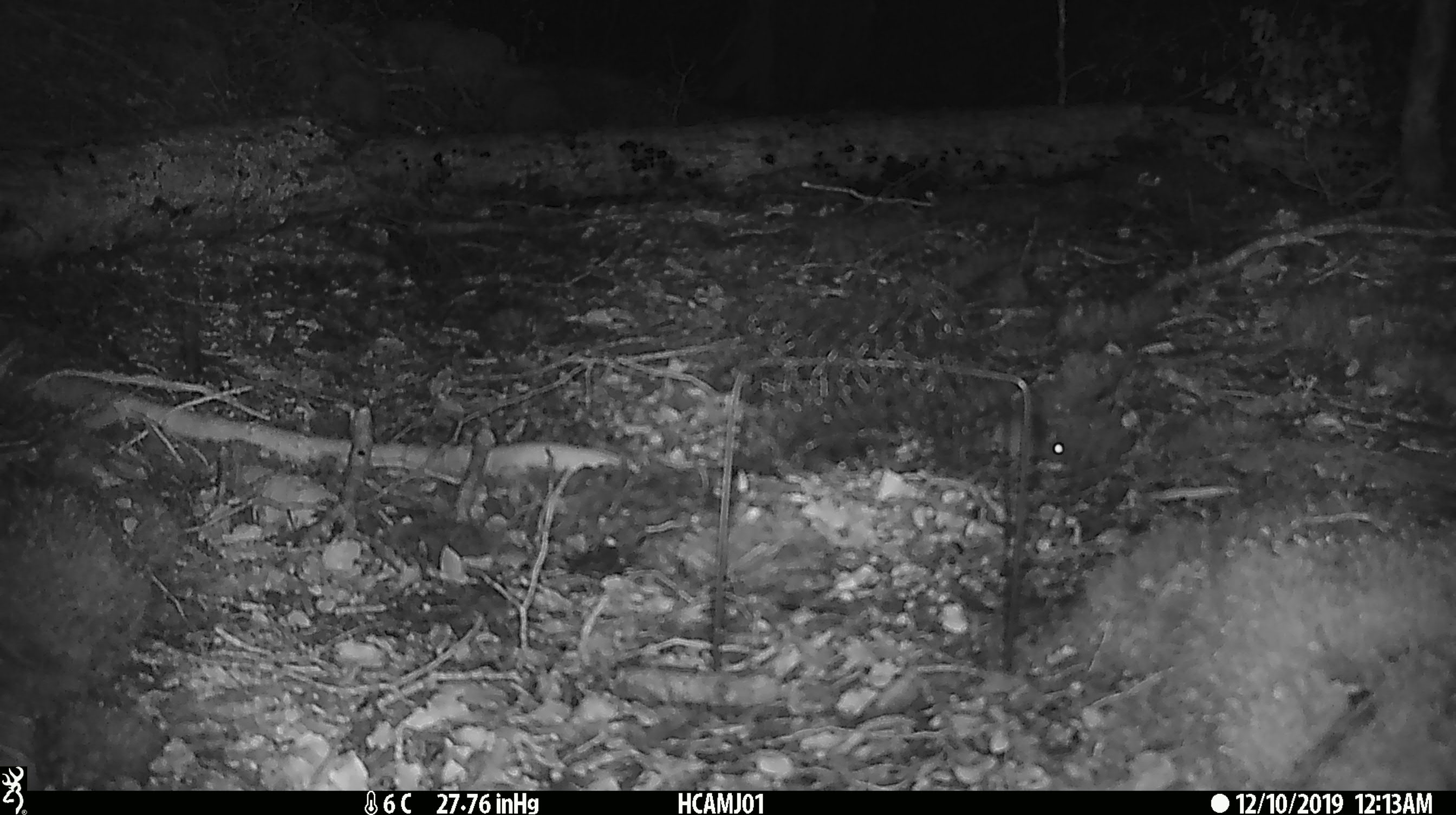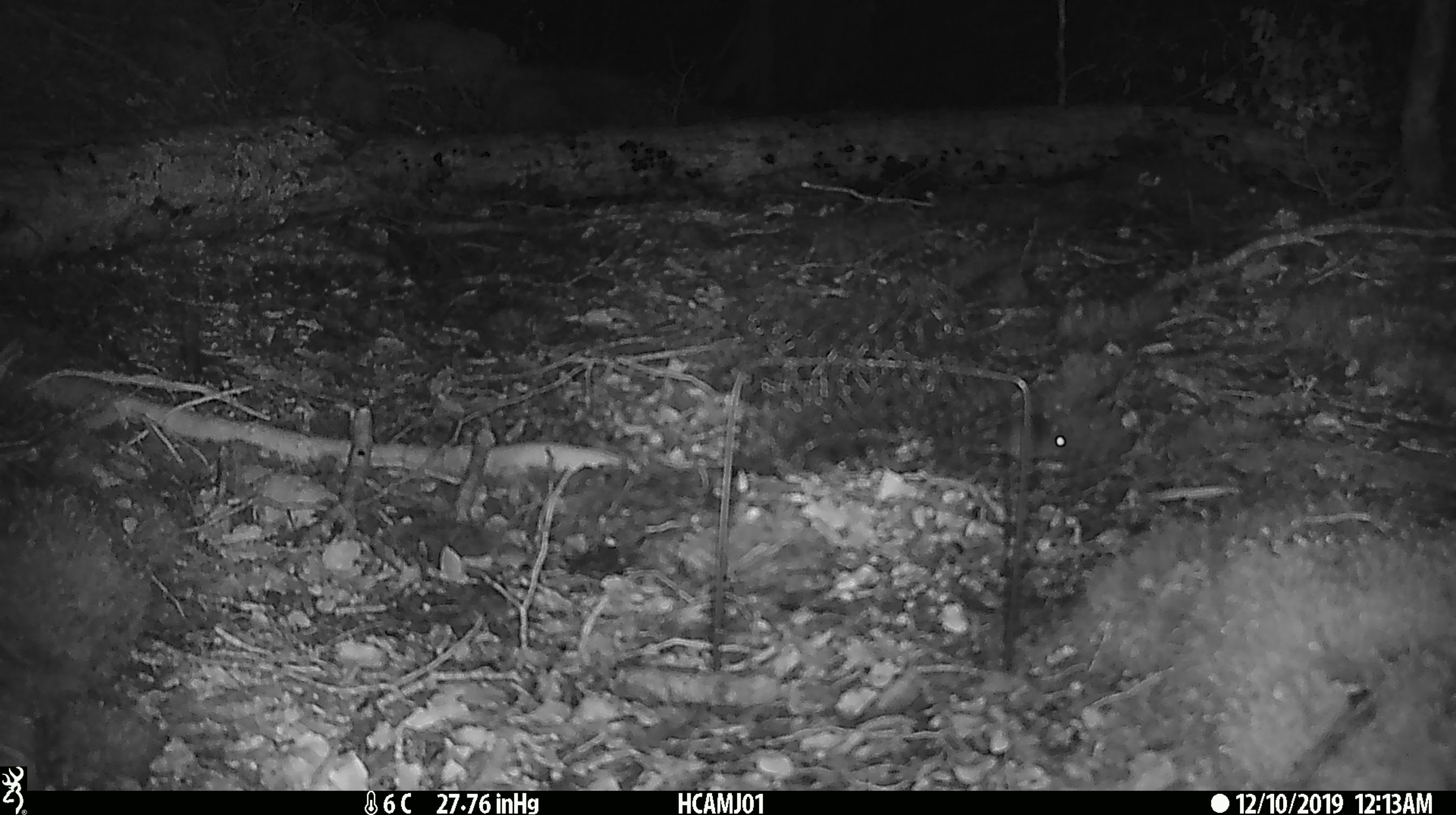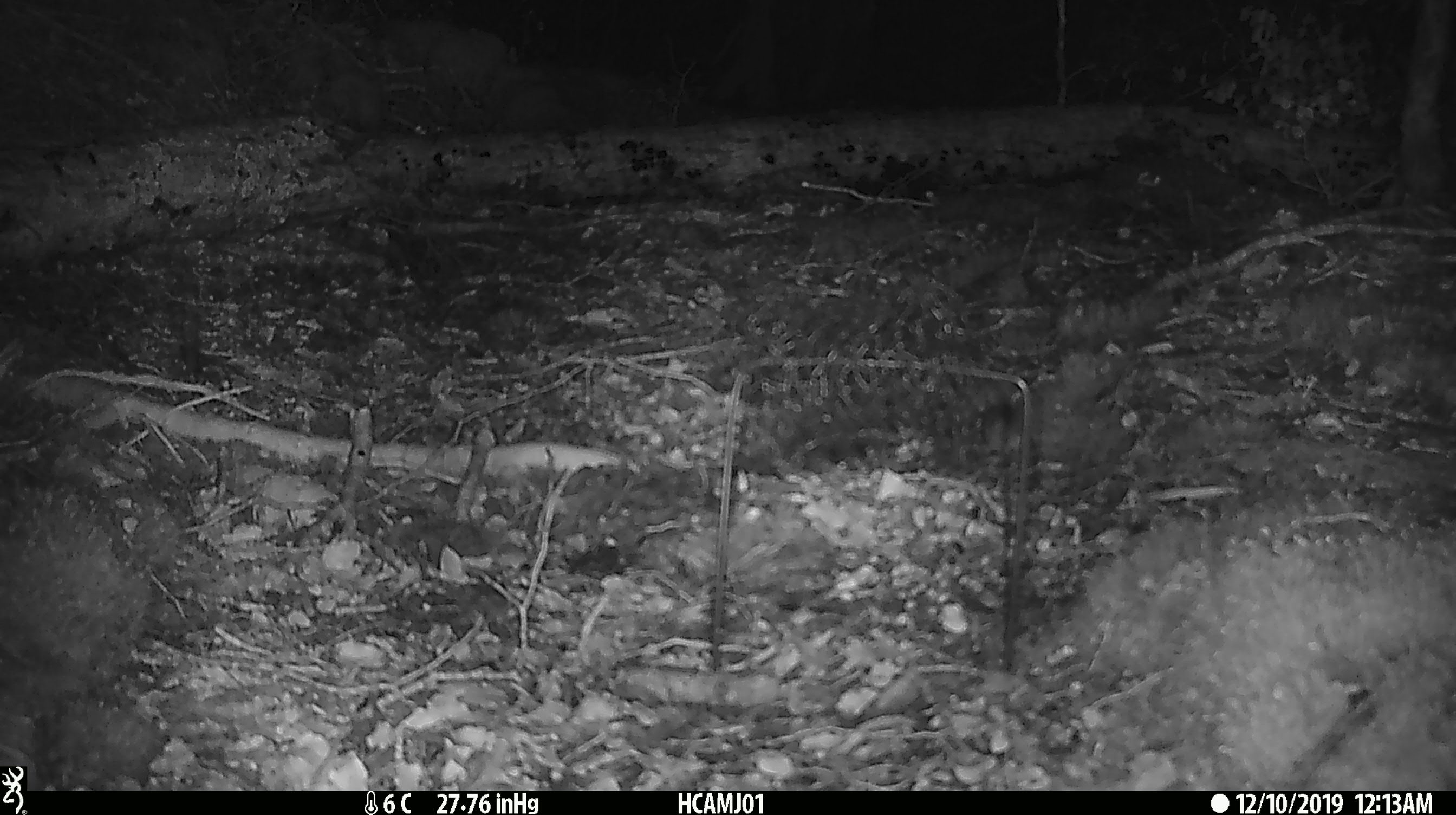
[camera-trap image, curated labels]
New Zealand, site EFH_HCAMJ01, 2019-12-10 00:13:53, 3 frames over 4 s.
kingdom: Animalia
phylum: Chordata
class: Mammalia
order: Rodentia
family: Muridae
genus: Mus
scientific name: Mus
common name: mouse